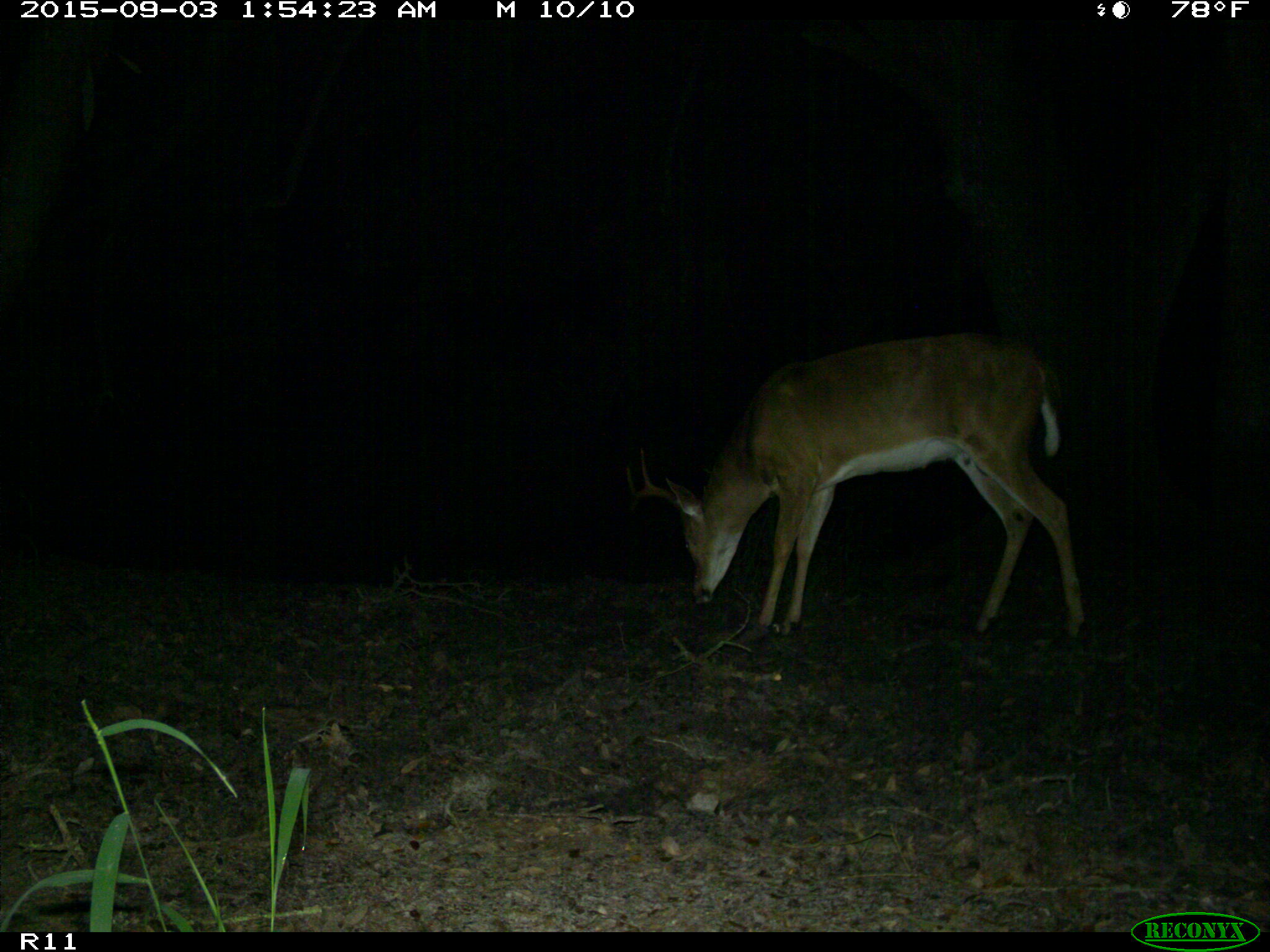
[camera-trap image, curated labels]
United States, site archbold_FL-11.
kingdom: Animalia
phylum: Chordata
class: Mammalia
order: Artiodactyla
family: Cervidae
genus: Odocoileus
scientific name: Odocoileus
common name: deer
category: unidentified deer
Unidentified deer (deer) (Odocoileus).